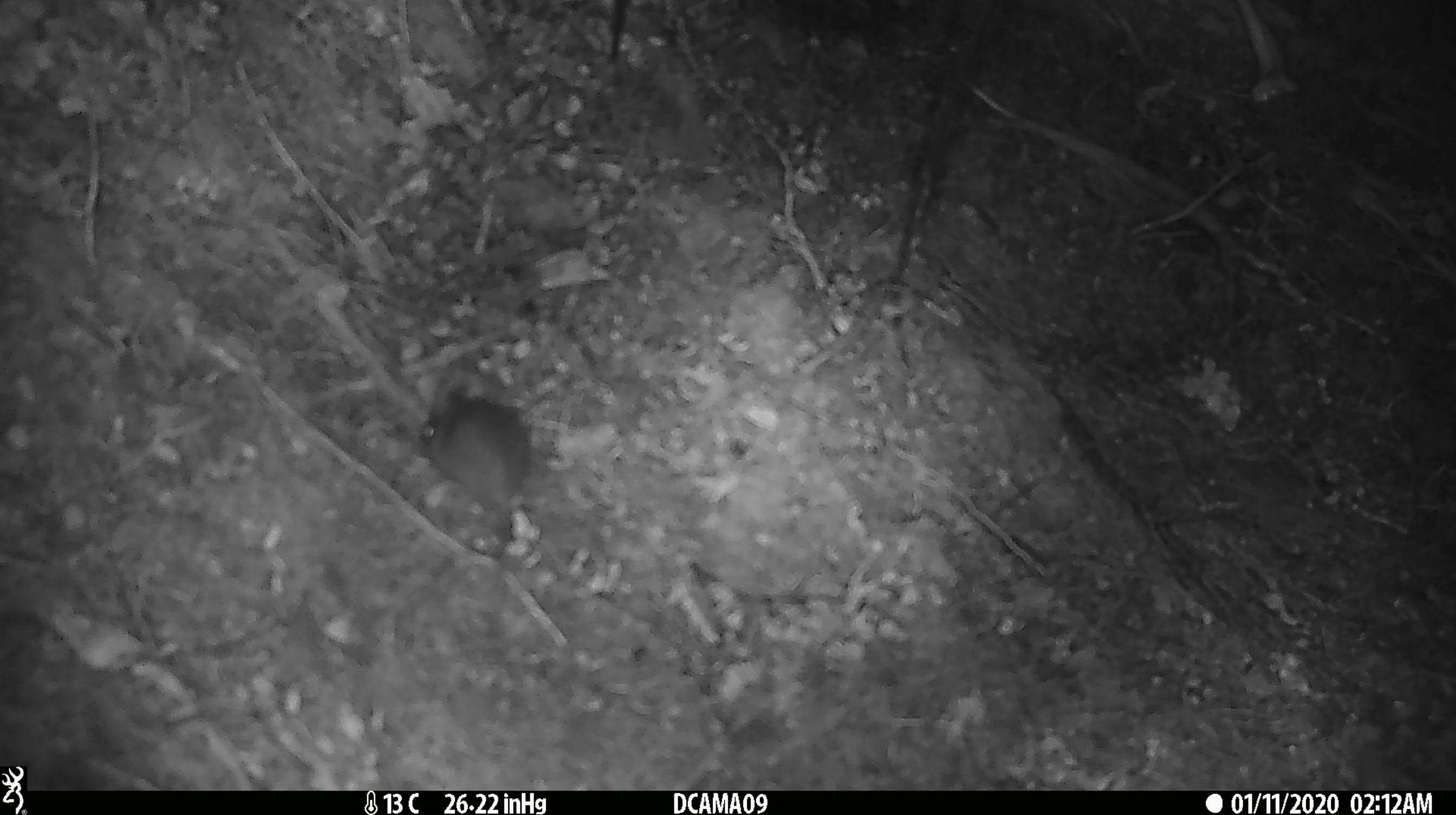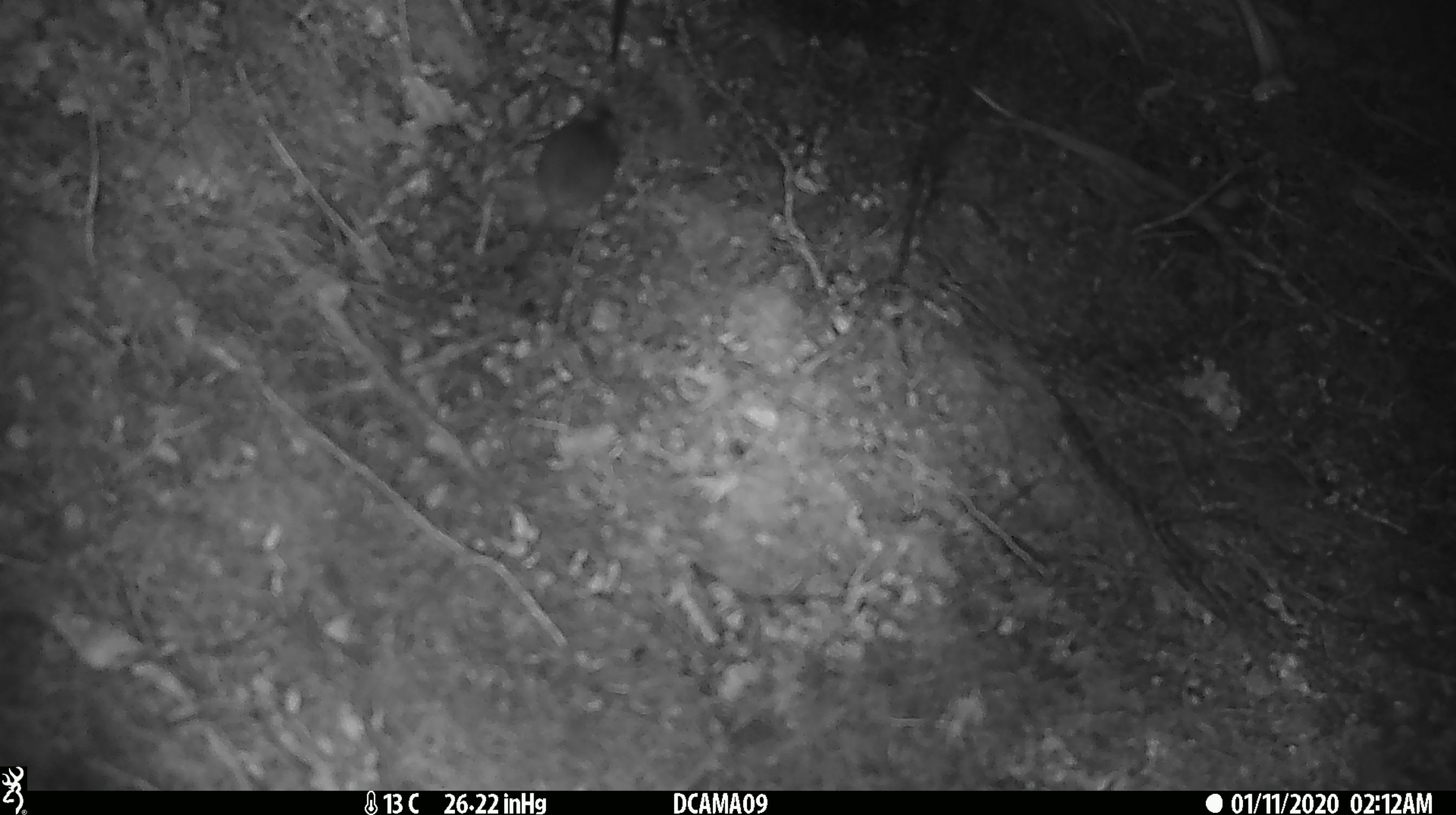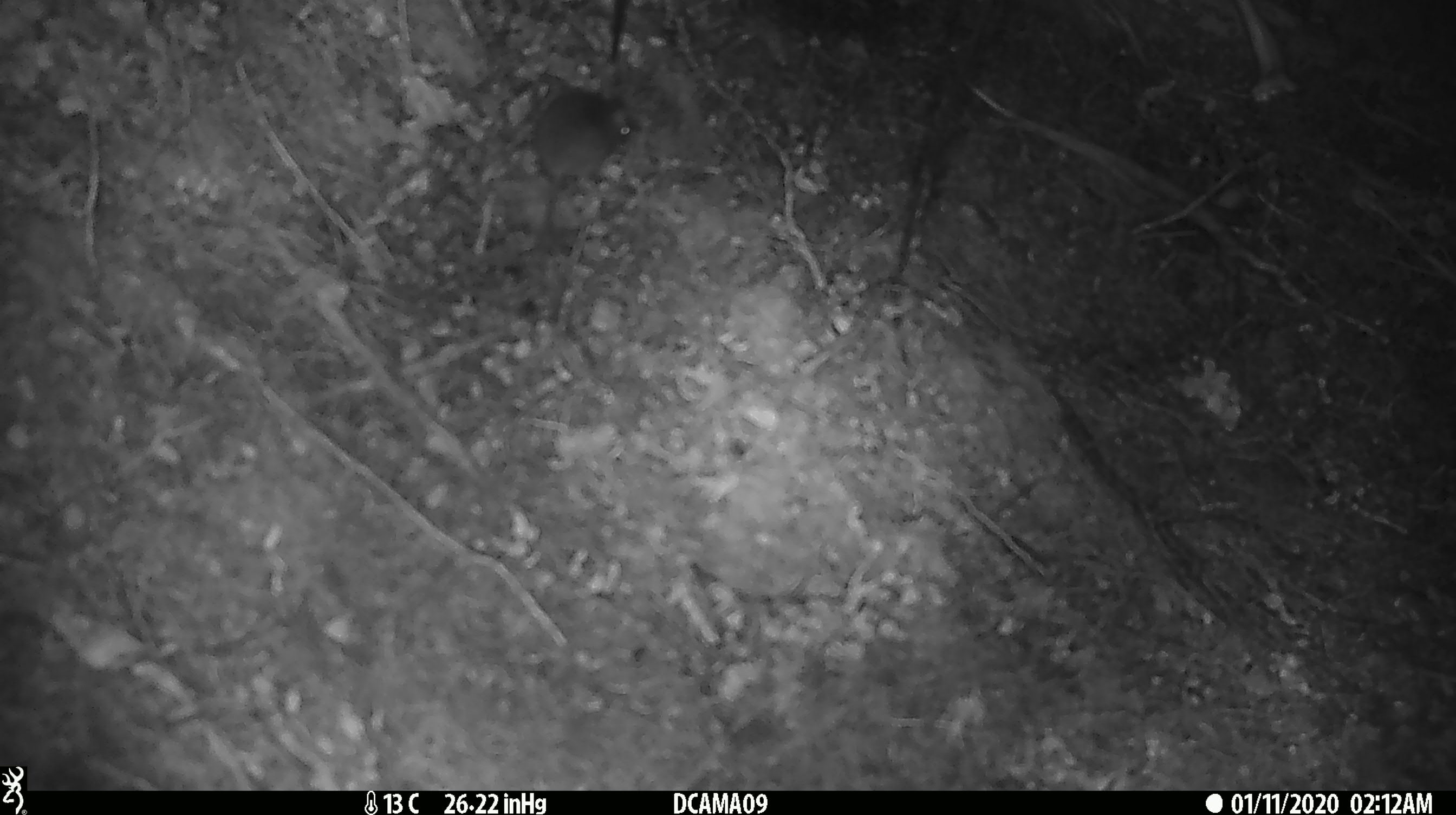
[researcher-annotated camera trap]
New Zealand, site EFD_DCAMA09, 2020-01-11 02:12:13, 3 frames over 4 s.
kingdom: Animalia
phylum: Chordata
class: Mammalia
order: Rodentia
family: Muridae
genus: Mus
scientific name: Mus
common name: mouse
Mouse (Mus).